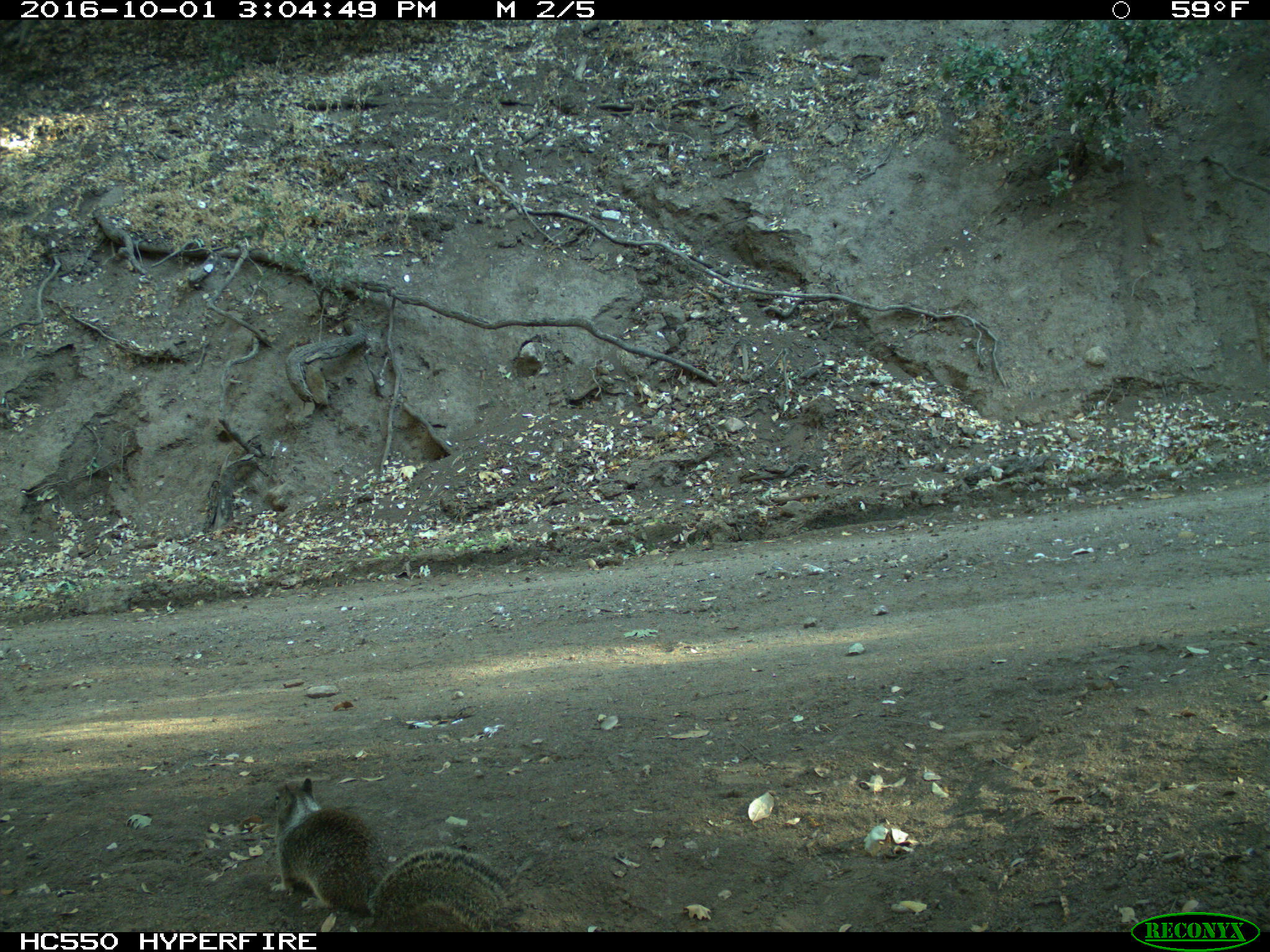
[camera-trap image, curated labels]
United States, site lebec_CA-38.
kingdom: Animalia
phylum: Chordata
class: Mammalia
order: Rodentia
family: Sciuridae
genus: Otospermophilus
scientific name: Otospermophilus beecheyi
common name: california ground squirrel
Otospermophilus beecheyi (california ground squirrel).